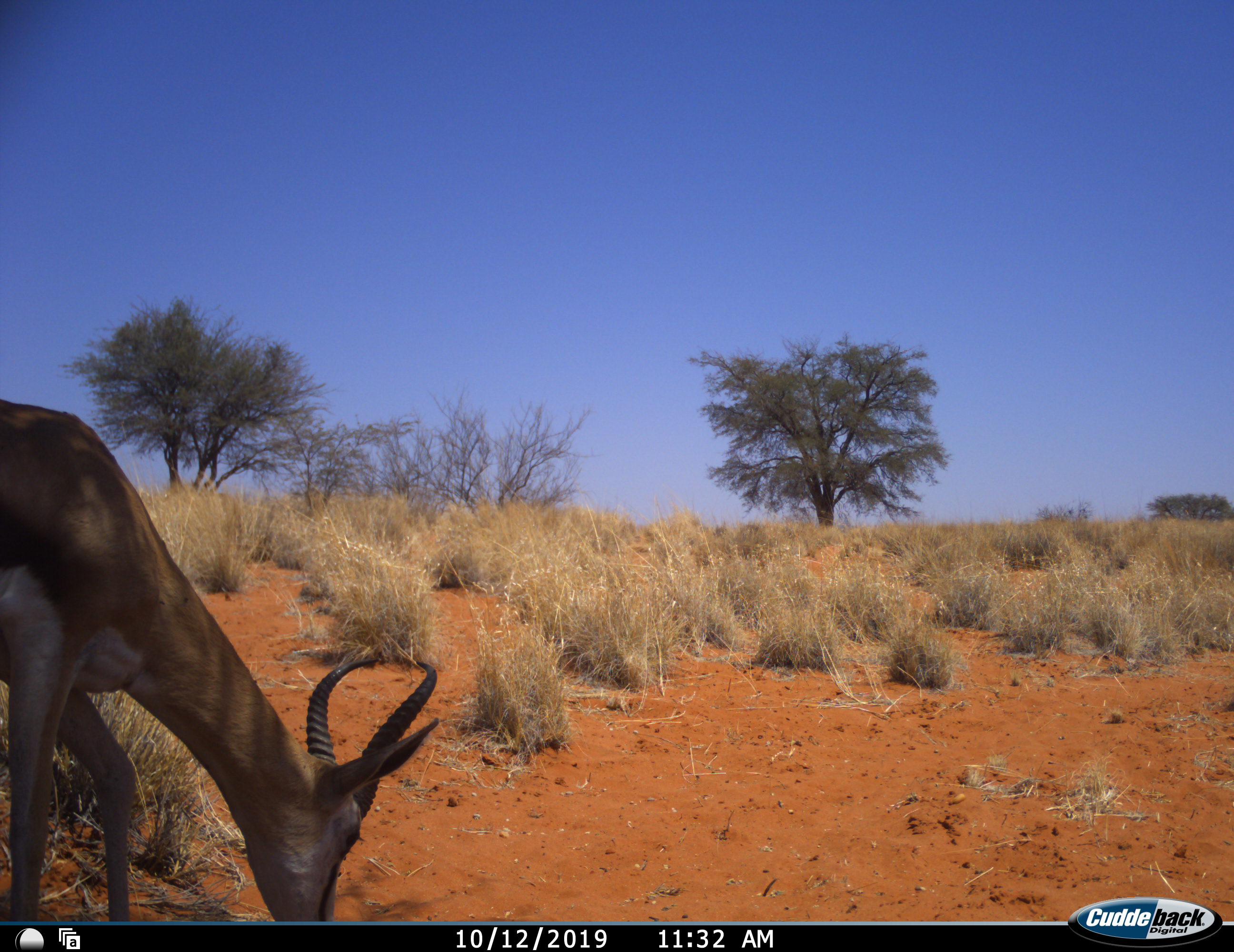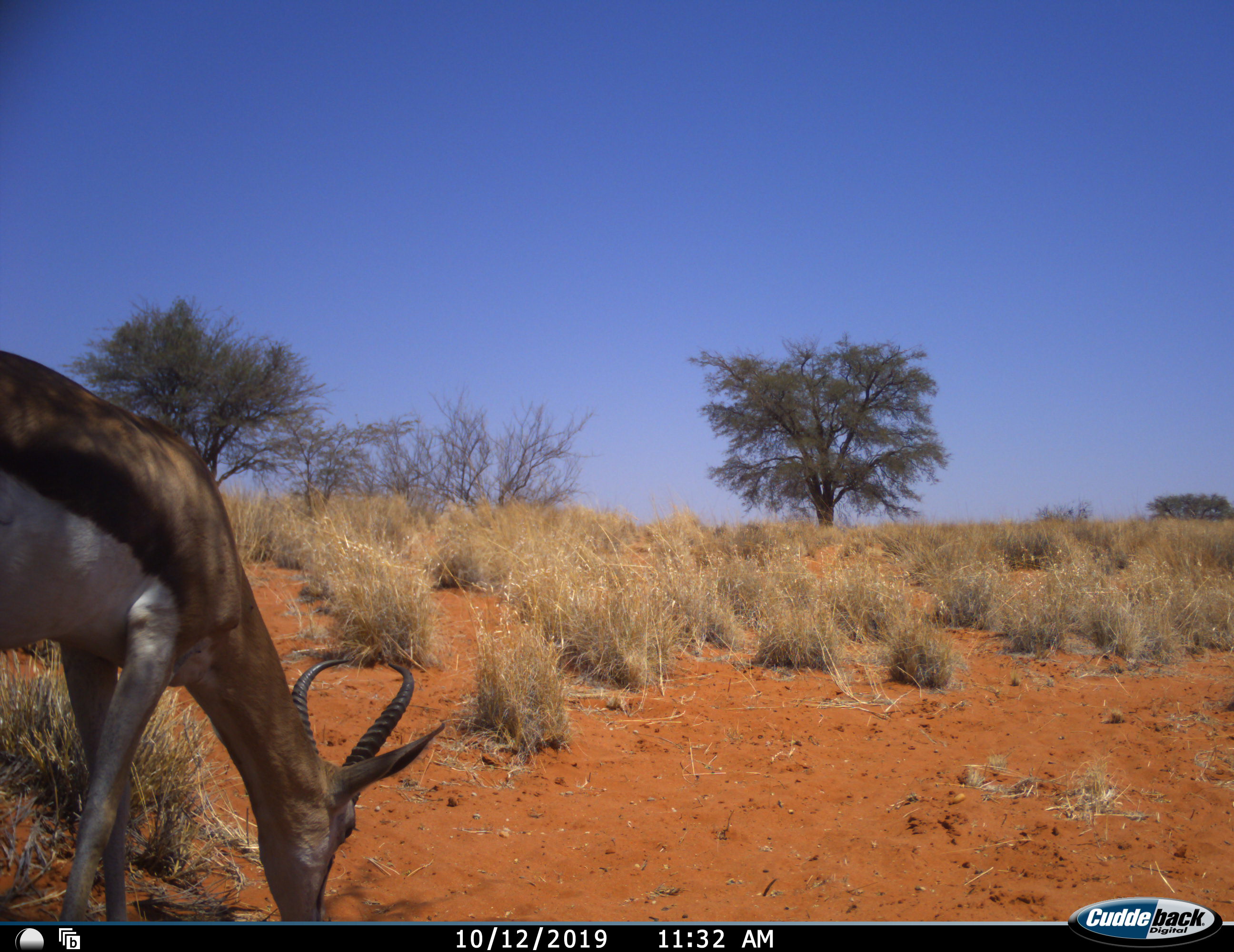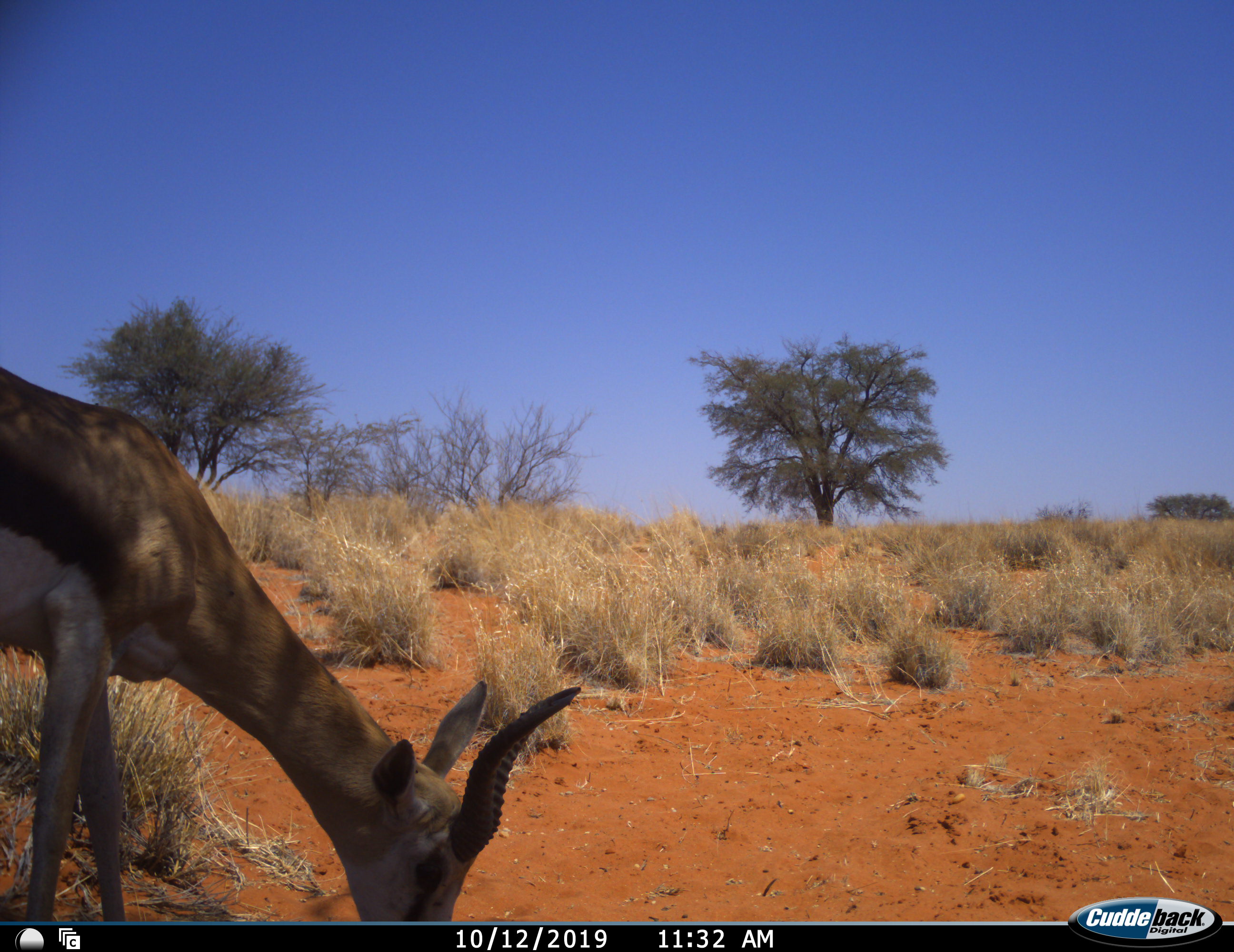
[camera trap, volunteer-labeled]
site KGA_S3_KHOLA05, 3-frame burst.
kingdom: Animalia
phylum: Chordata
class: Mammalia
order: Artiodactyla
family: Bovidae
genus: Antidorcas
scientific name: Antidorcas marsupialis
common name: springbok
Springbok (Antidorcas marsupialis), count 1. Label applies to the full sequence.